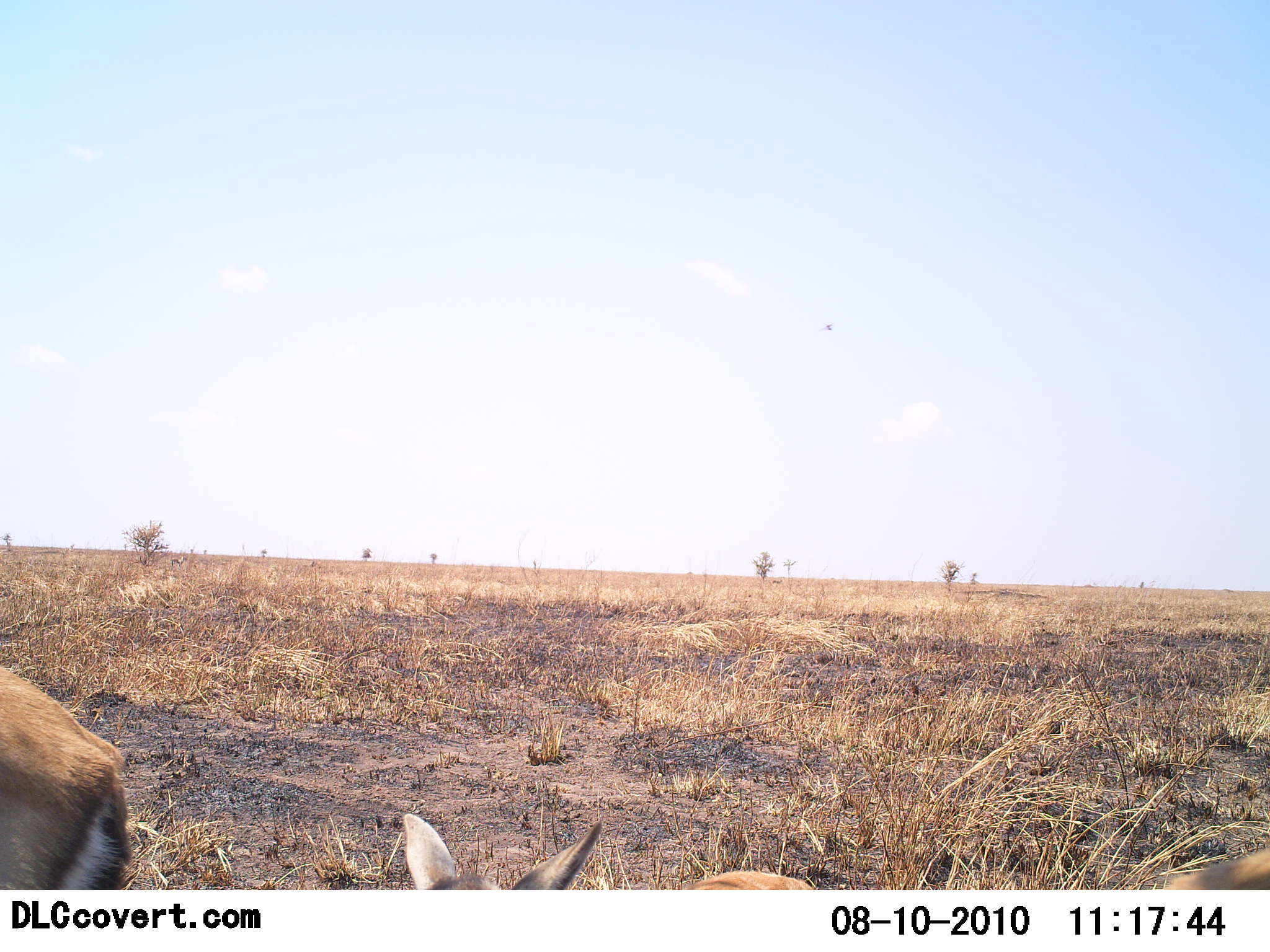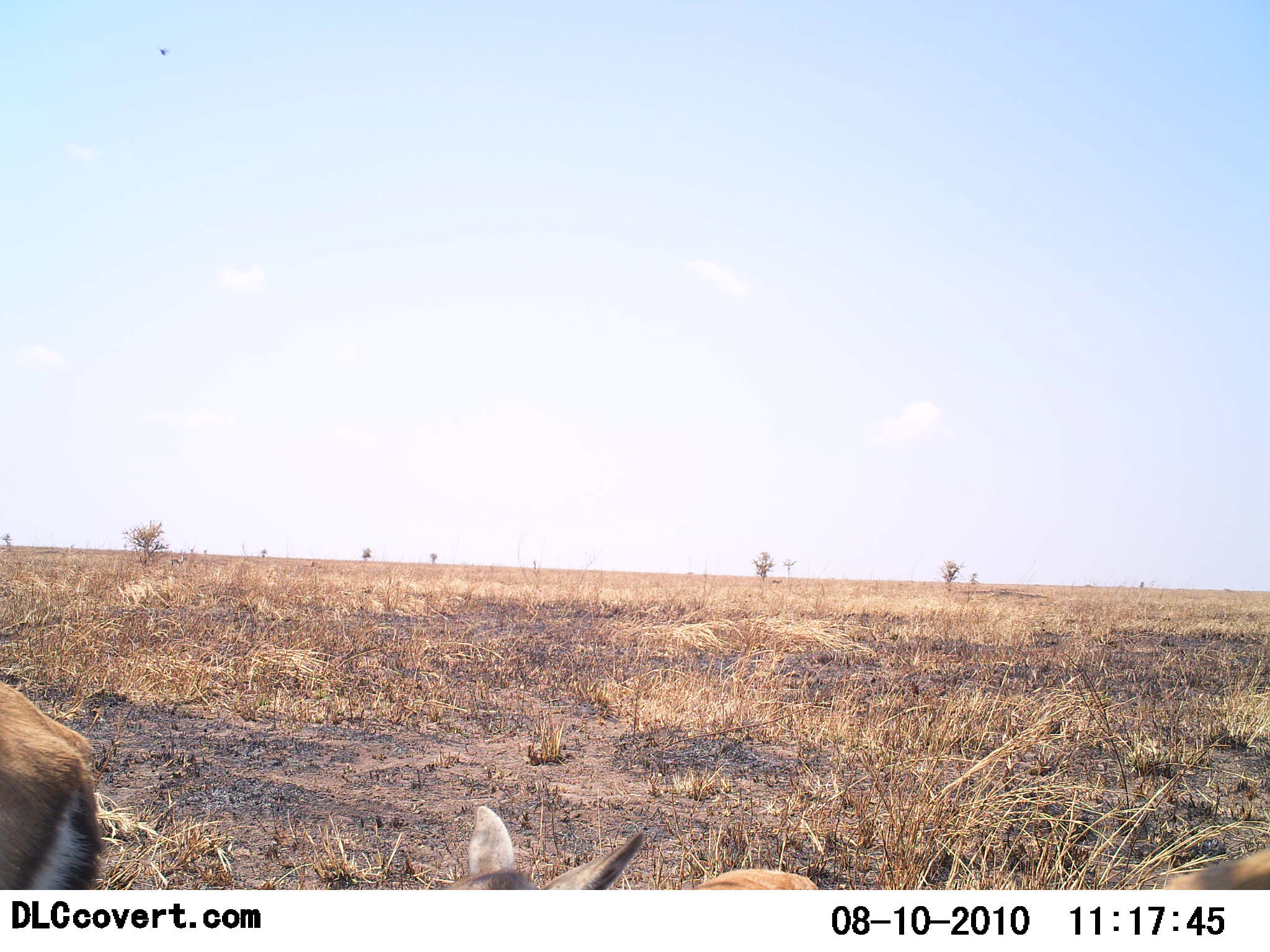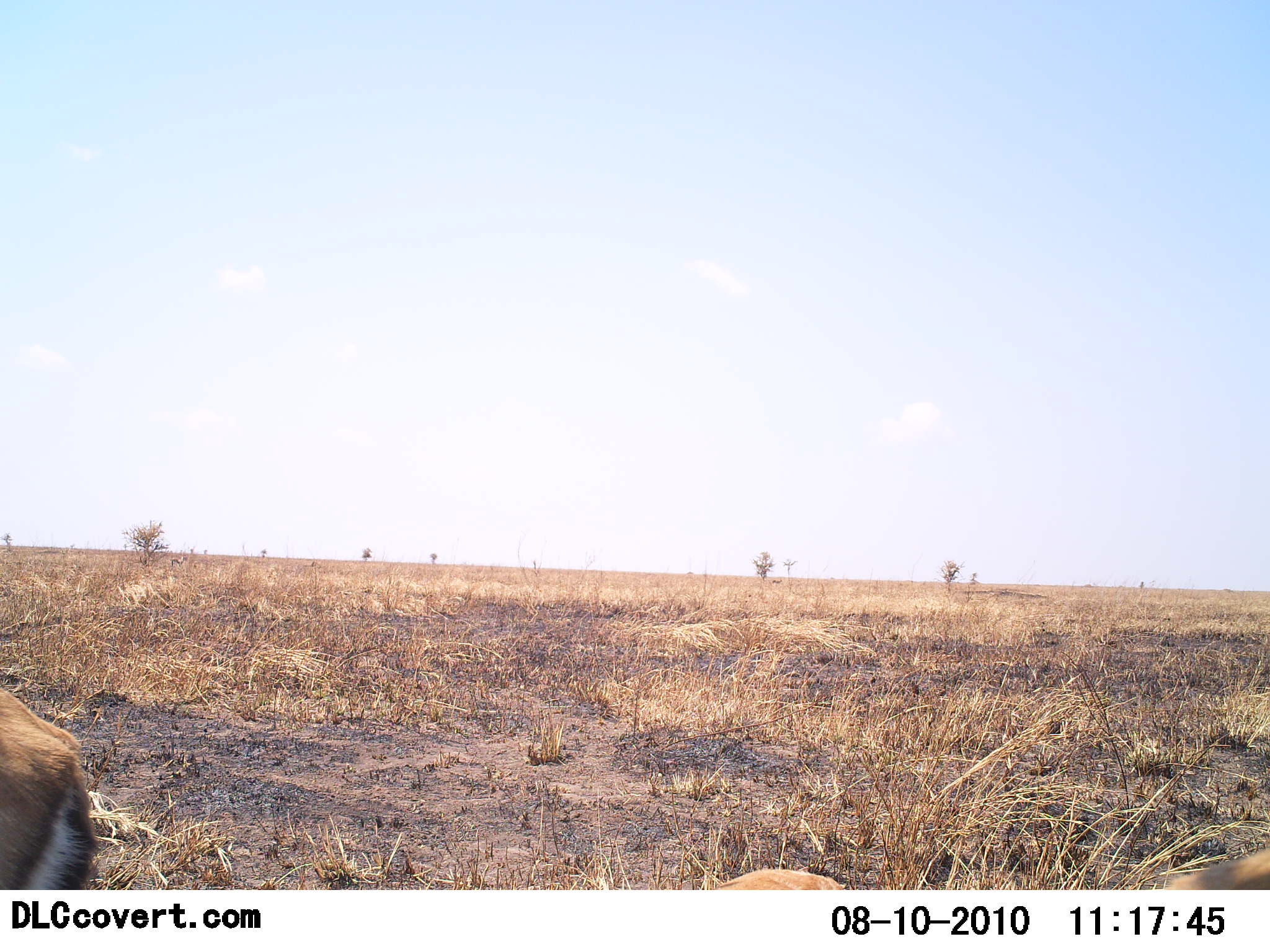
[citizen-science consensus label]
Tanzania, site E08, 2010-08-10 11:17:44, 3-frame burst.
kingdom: Animalia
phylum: Chordata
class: Mammalia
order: Artiodactyla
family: Bovidae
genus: Eudorcas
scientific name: Eudorcas thomsonii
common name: thomson's gazelle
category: gazellethomsons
Gazellethomsons (thomson's gazelle) (Eudorcas thomsonii), count 2. Behavior (volunteer vote fractions): standing 67%, resting 25%, moving 33%, interacting 0%. Young present (vote fraction): 33%. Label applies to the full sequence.